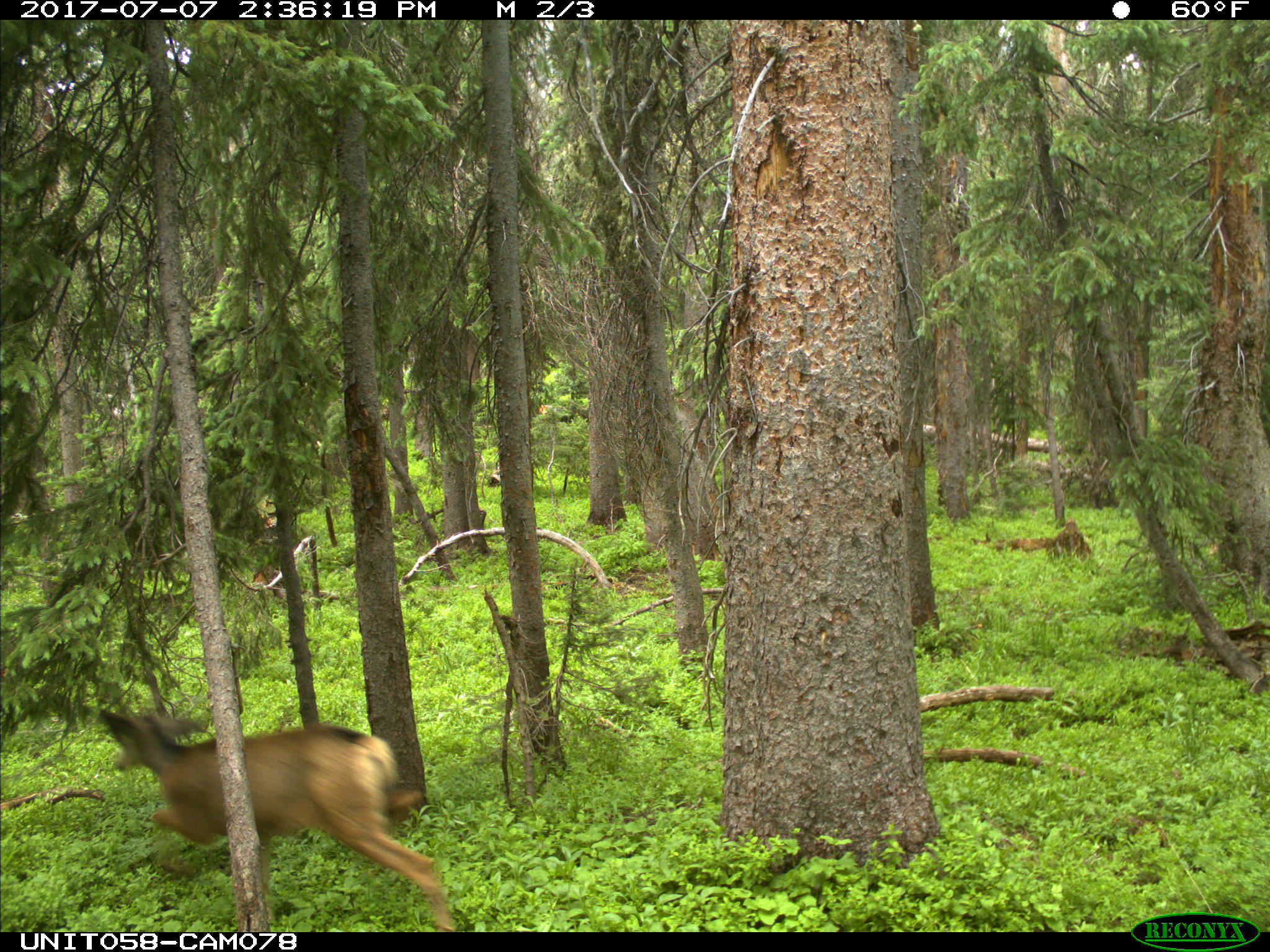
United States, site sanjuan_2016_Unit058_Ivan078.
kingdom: Animalia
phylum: Chordata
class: Mammalia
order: Artiodactyla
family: Cervidae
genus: Odocoileus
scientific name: Odocoileus hemionus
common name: mule deer